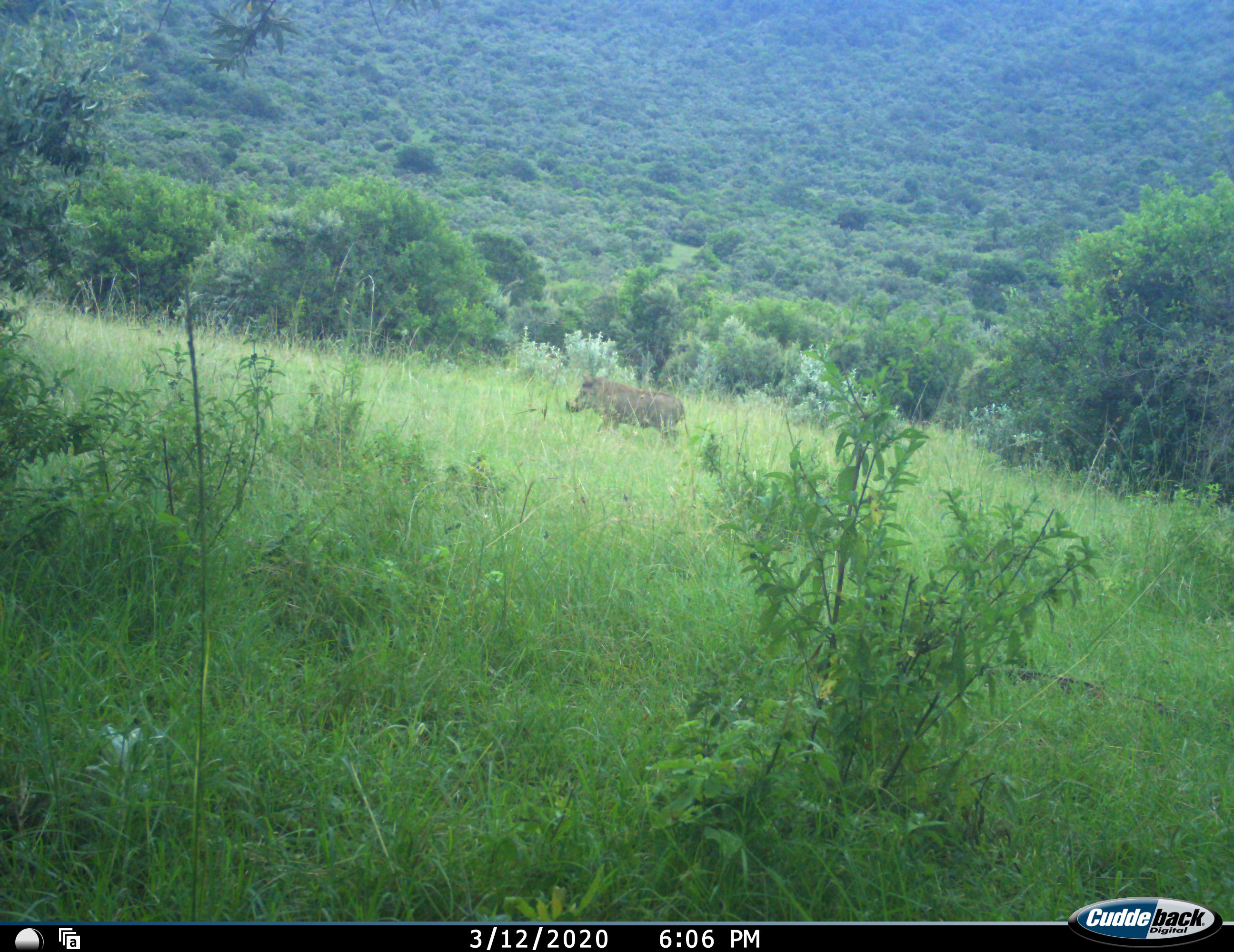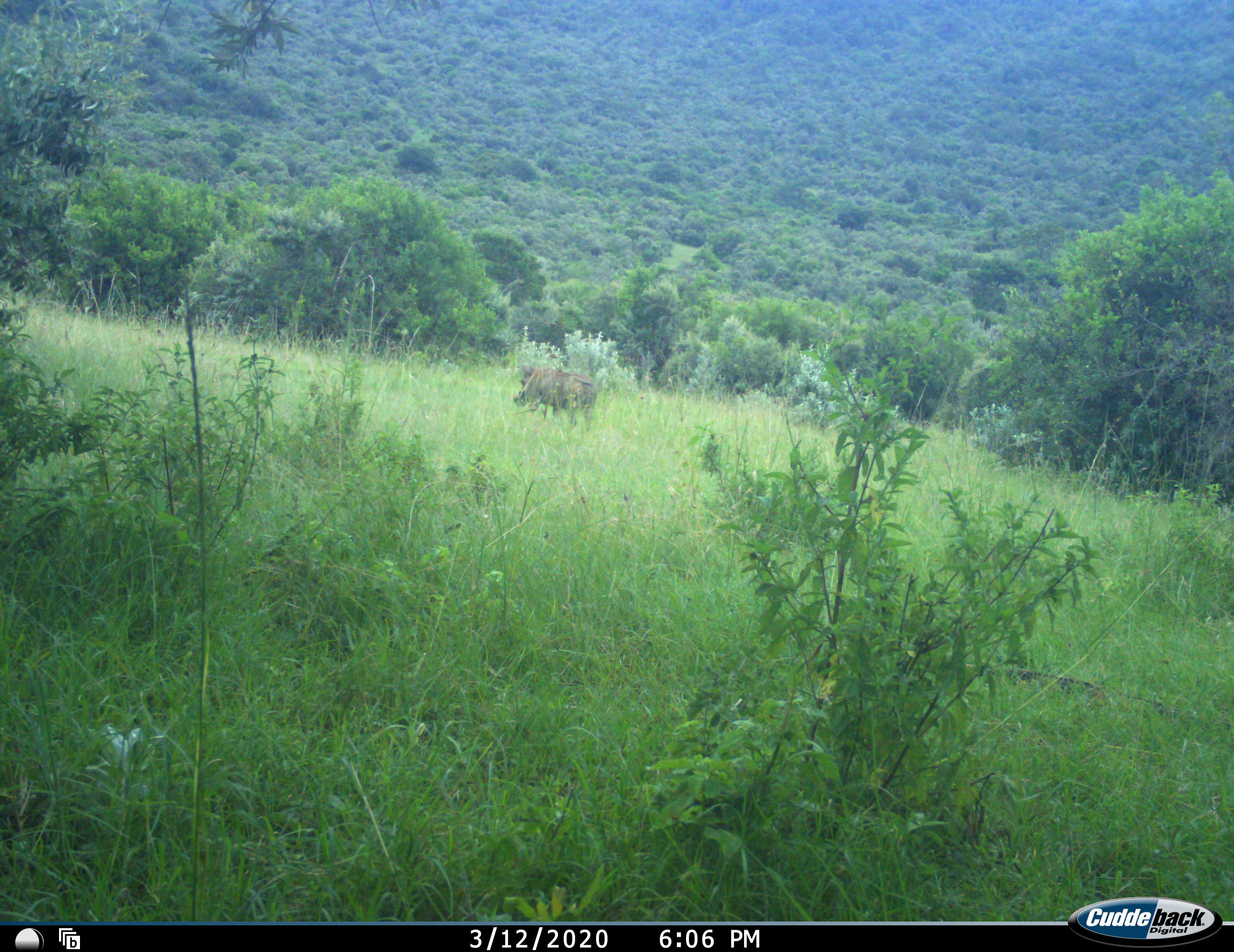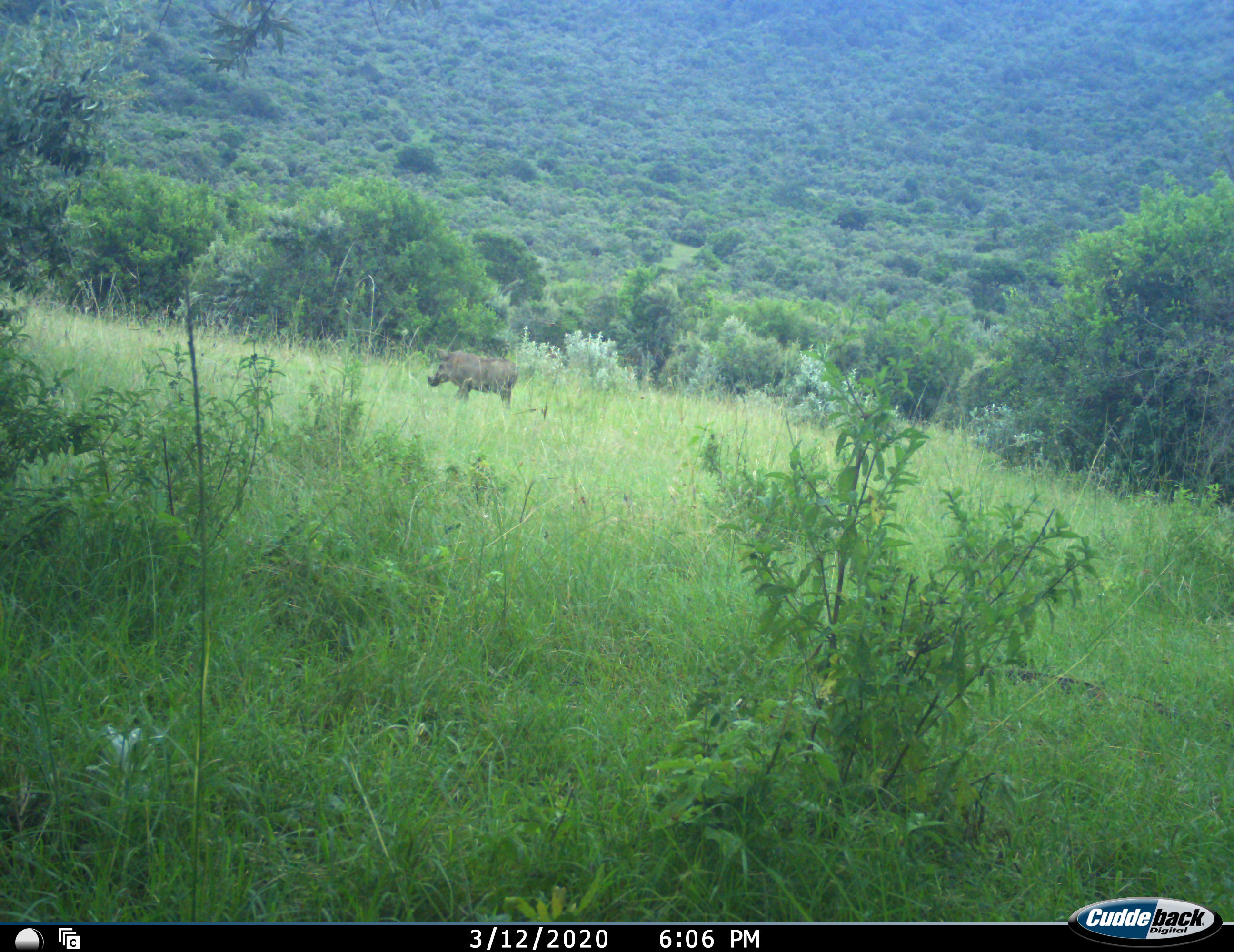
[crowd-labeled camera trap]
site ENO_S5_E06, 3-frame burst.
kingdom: Animalia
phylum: Chordata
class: Mammalia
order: Artiodactyla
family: Suidae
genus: Phacochoerus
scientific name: Phacochoerus africanus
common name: warthog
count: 1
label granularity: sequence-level